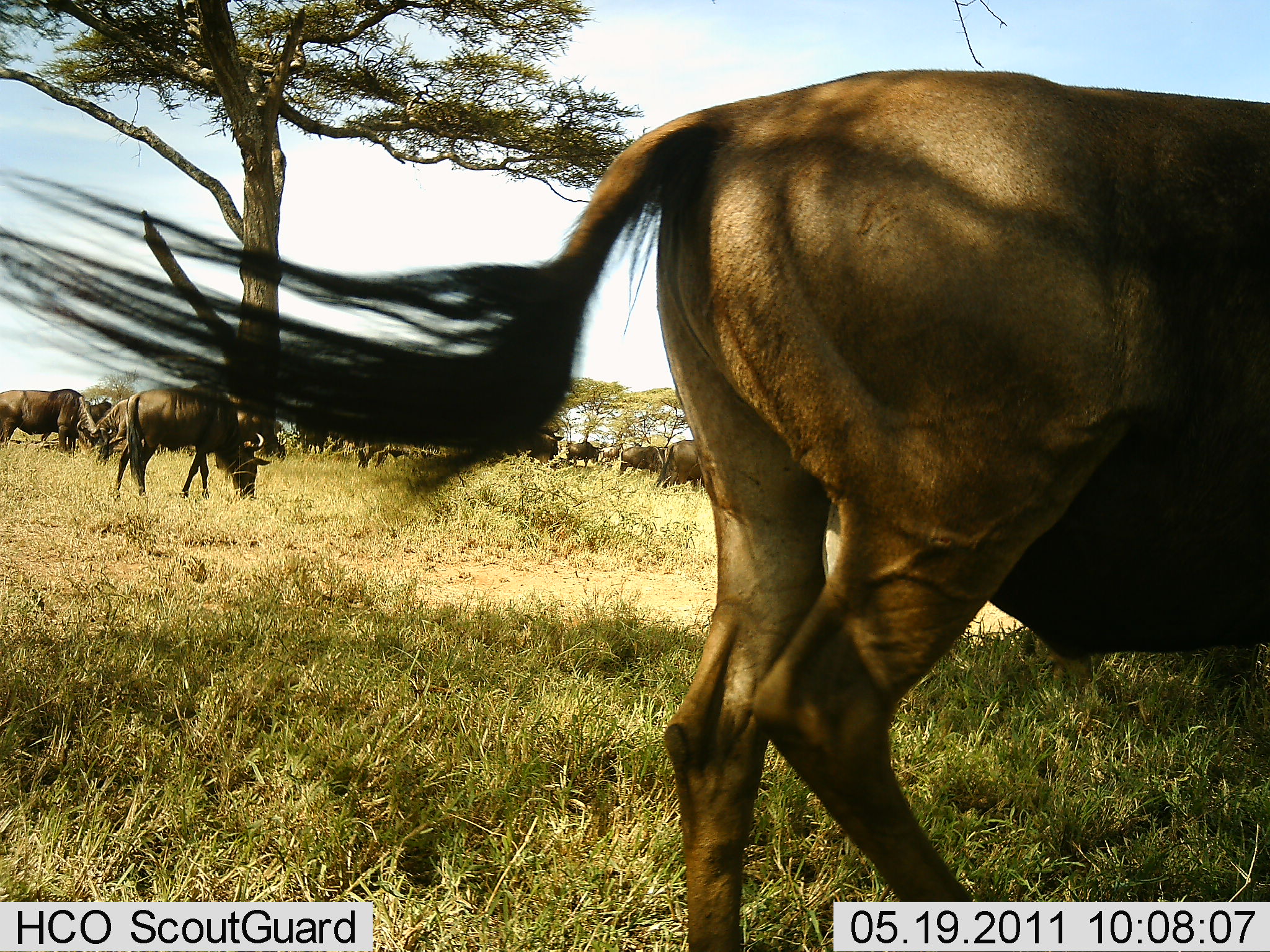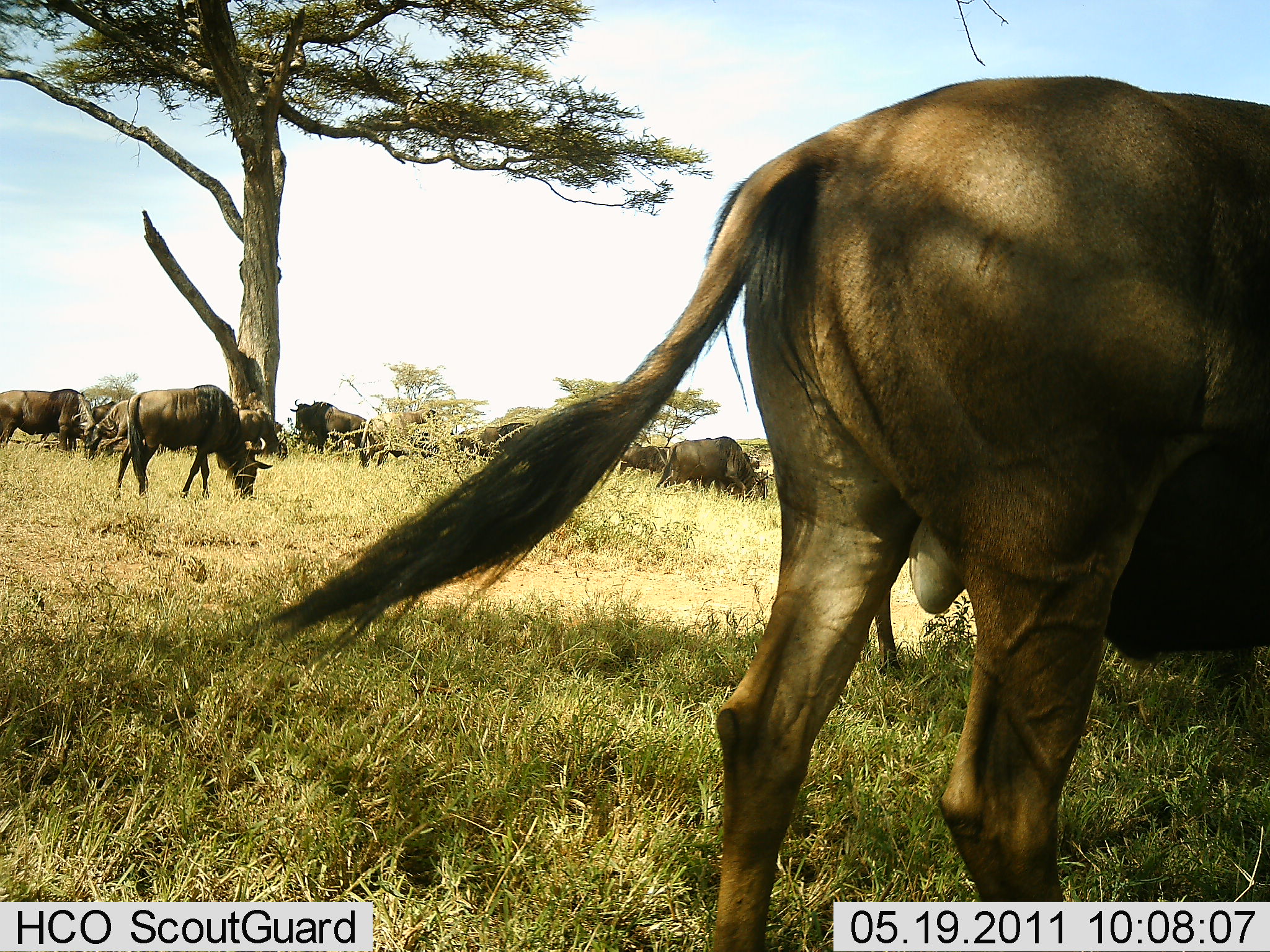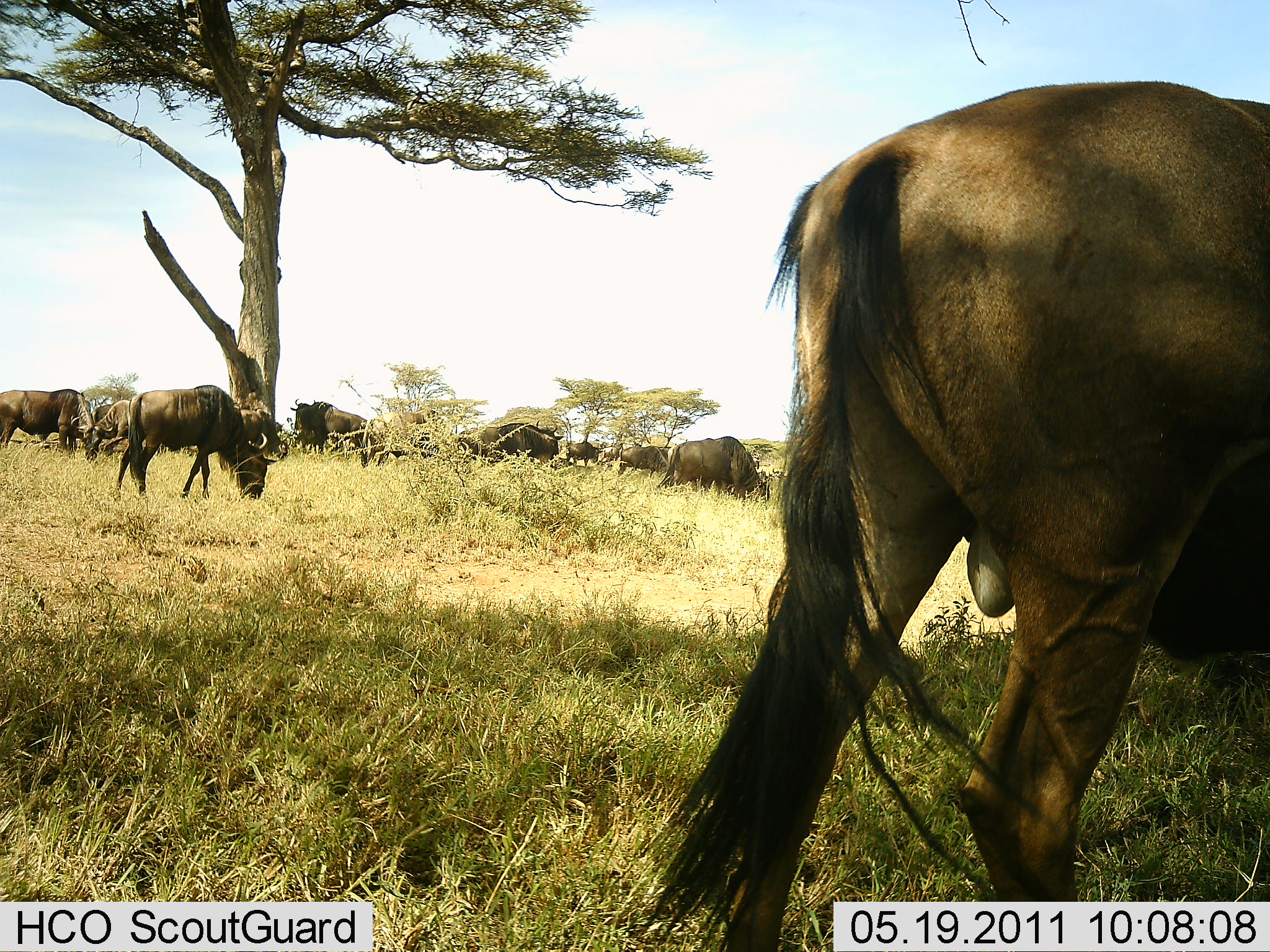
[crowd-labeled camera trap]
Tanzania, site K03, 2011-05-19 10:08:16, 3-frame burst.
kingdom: Animalia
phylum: Chordata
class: Mammalia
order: Artiodactyla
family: Bovidae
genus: Connochaetes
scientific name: Connochaetes taurinus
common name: blue wildebeest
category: wildebeest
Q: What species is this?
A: Wildebeest (blue wildebeest) (Connochaetes taurinus).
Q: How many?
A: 11-50.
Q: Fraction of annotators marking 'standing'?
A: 57%.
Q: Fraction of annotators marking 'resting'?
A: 0%.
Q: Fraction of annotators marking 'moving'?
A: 21%.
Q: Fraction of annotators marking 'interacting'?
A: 0%.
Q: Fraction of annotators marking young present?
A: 0%.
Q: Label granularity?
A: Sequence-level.